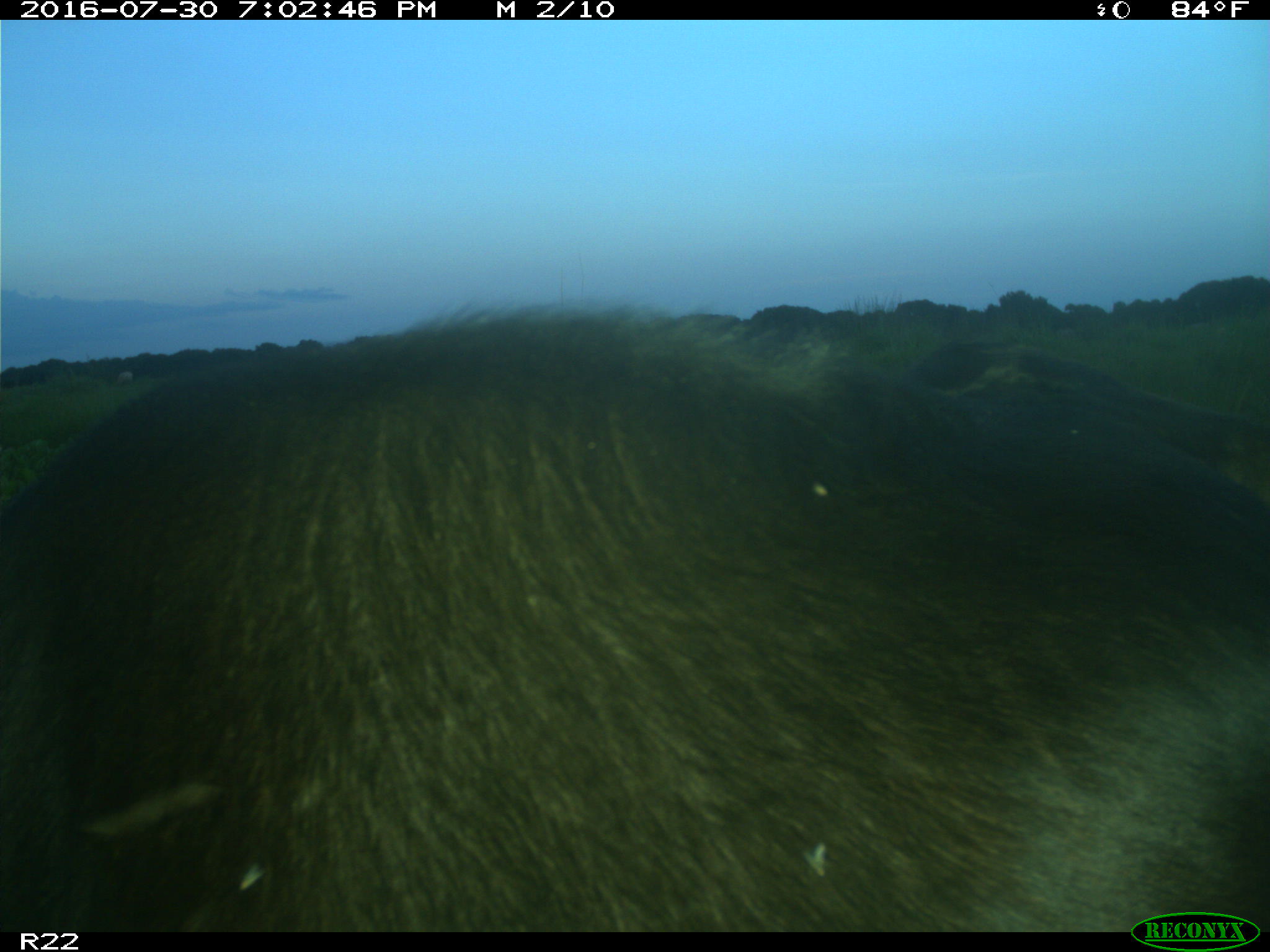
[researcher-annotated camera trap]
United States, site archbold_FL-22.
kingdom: Animalia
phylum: Chordata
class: Mammalia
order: Artiodactyla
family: Bovidae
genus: Bos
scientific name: Bos taurus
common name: domestic cow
Bos taurus (domestic cow).